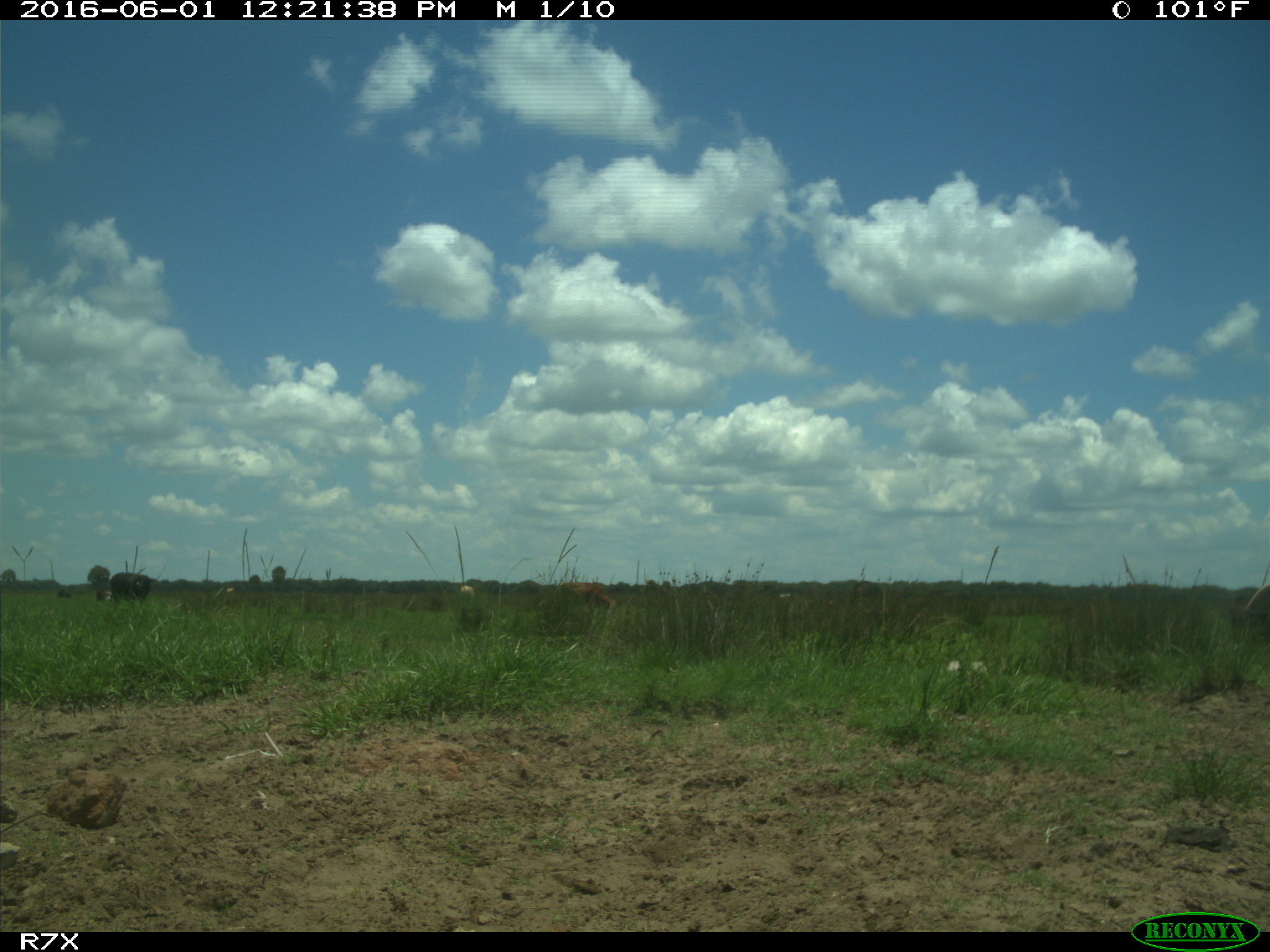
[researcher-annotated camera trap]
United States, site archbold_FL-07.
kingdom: Animalia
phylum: Chordata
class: Mammalia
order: Artiodactyla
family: Bovidae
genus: Bos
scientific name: Bos taurus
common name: domestic cow